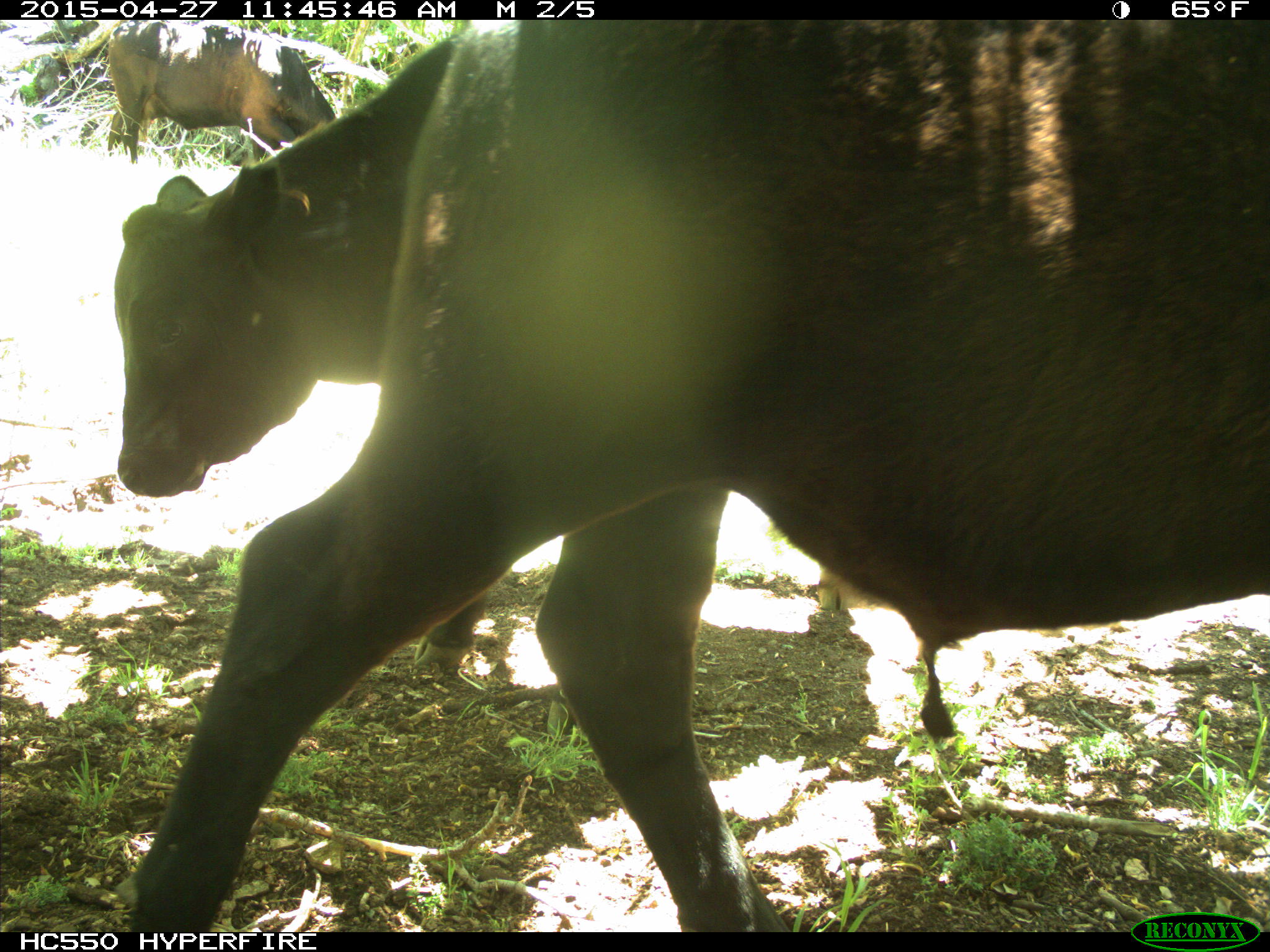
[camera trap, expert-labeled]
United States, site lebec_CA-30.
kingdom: Animalia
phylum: Chordata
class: Mammalia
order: Artiodactyla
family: Bovidae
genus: Bos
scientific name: Bos taurus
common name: domestic cow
Bos taurus (domestic cow).